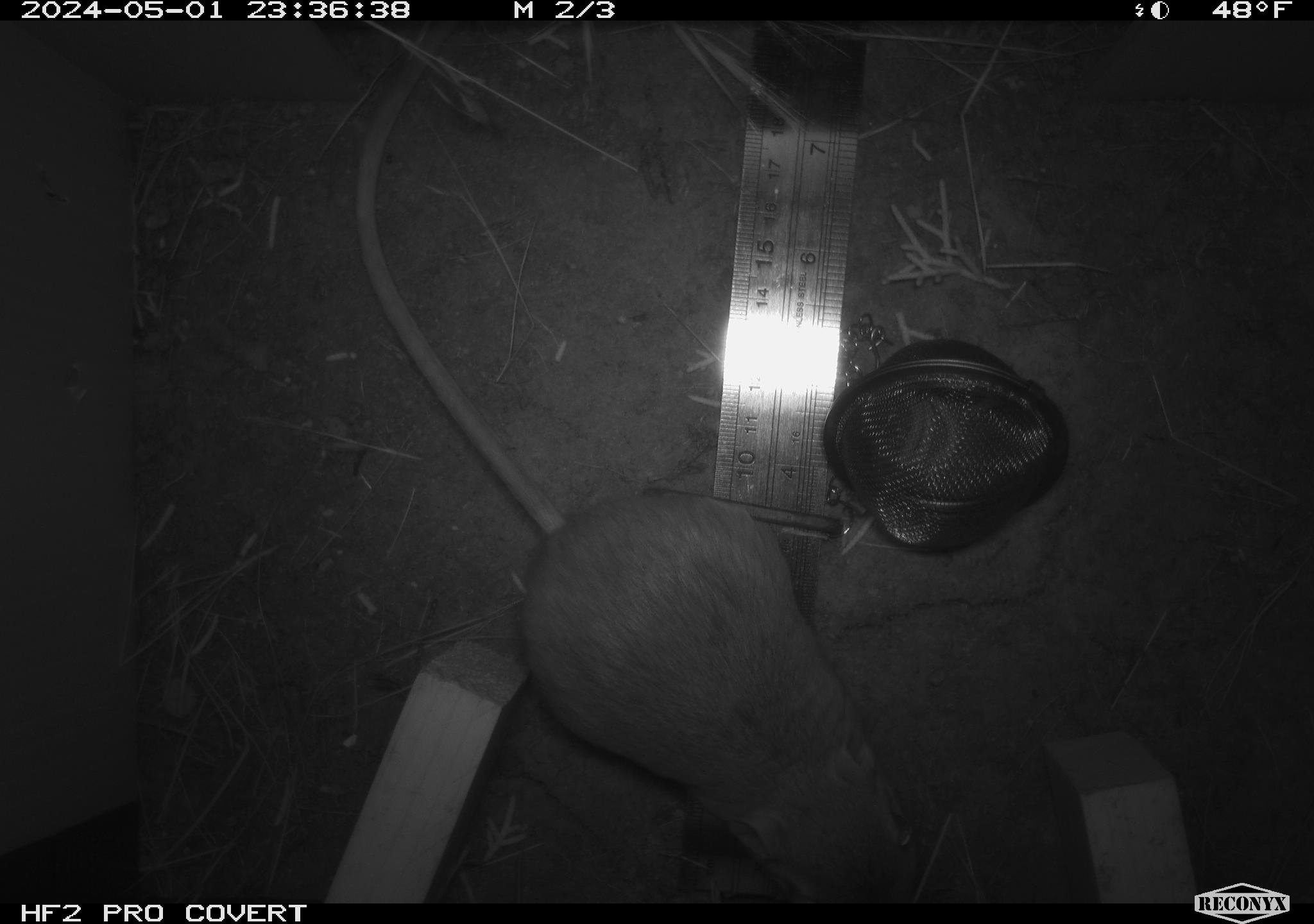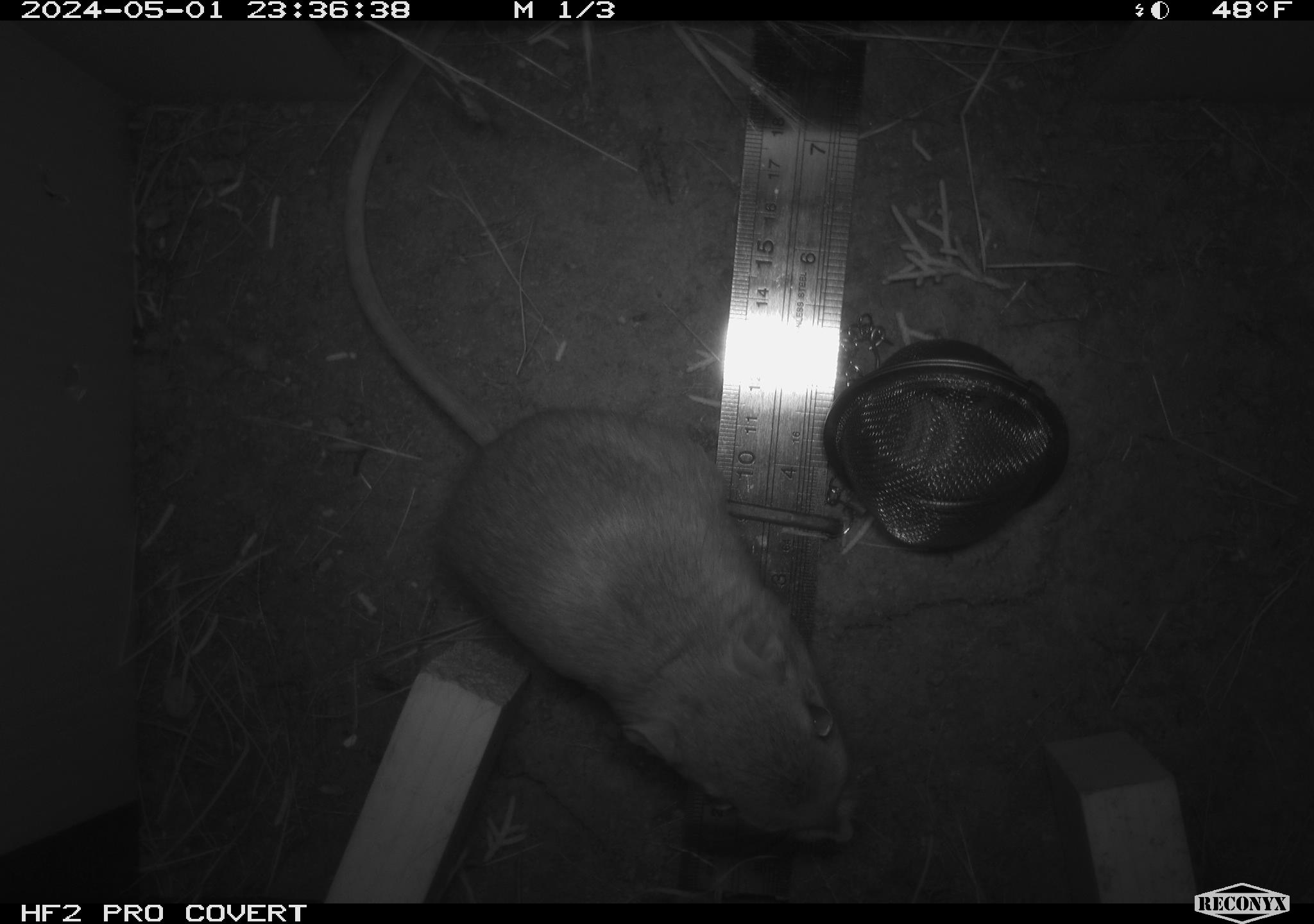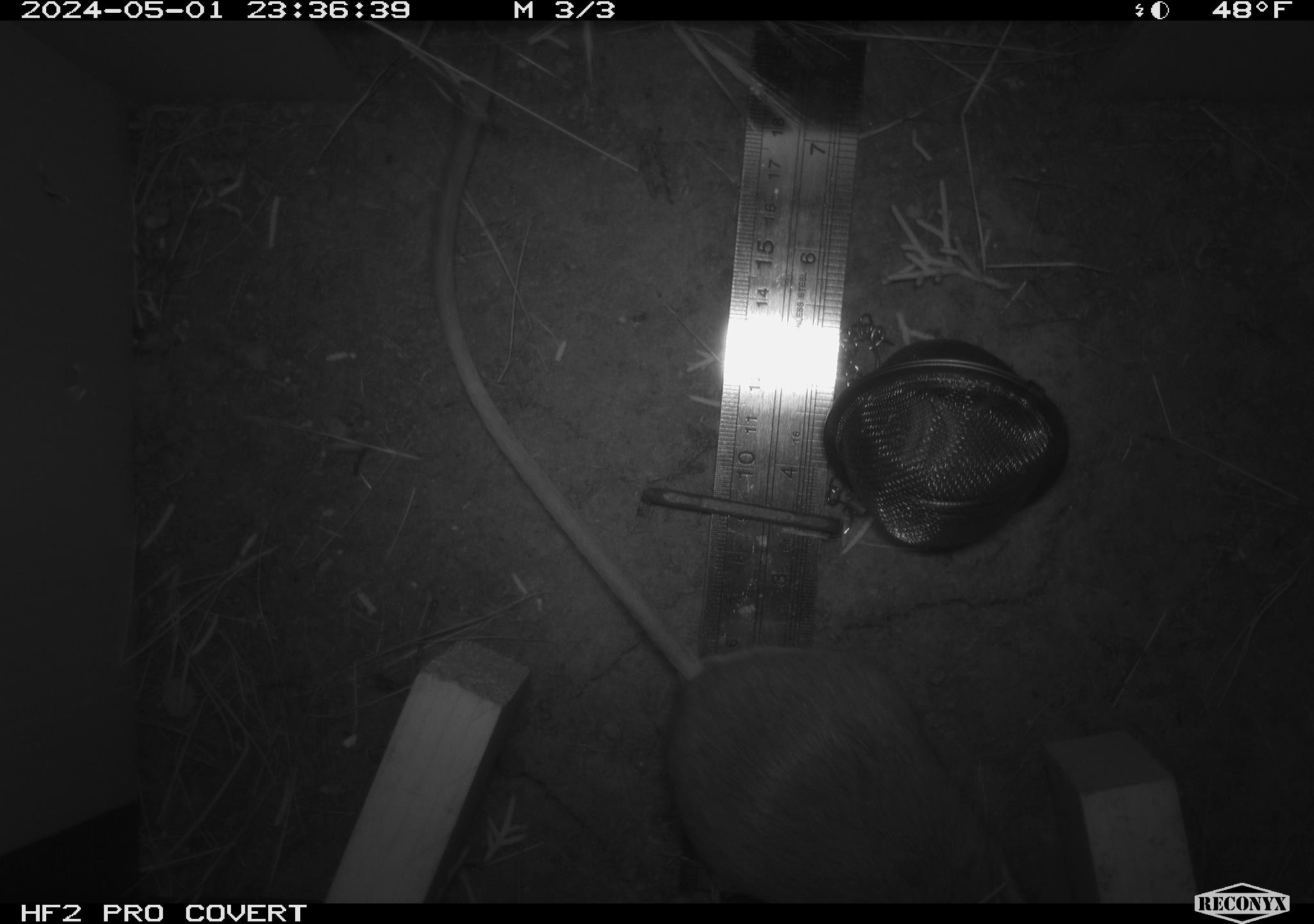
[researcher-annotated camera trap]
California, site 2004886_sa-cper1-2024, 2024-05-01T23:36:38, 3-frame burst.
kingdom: Animalia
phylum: Chordata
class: Mammalia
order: Rodentia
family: Heteromyidae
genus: Dipodomys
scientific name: Dipodomys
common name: kangaroo rats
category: dipodomys species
Dipodomys species (kangaroo rats) (Dipodomys).